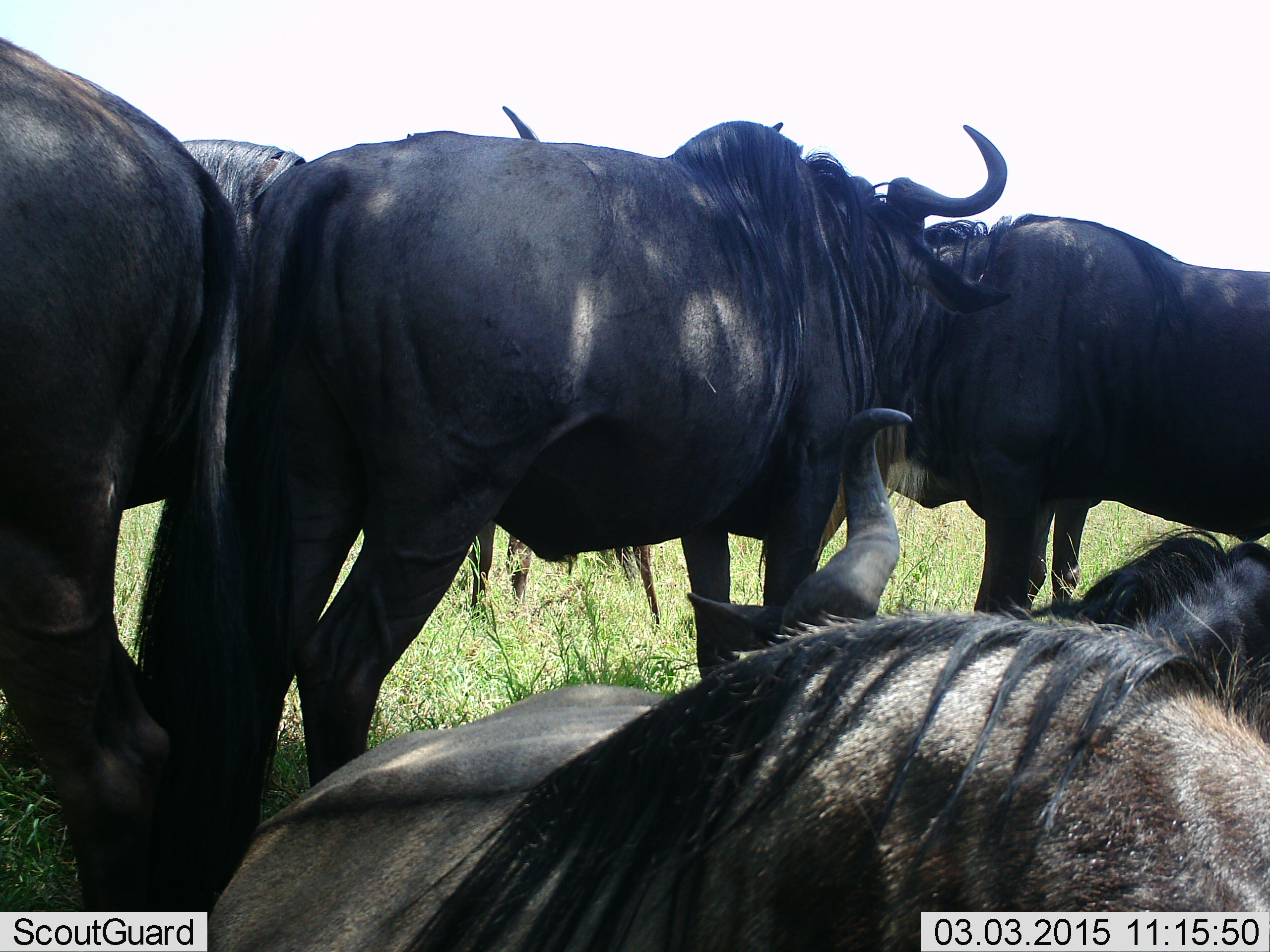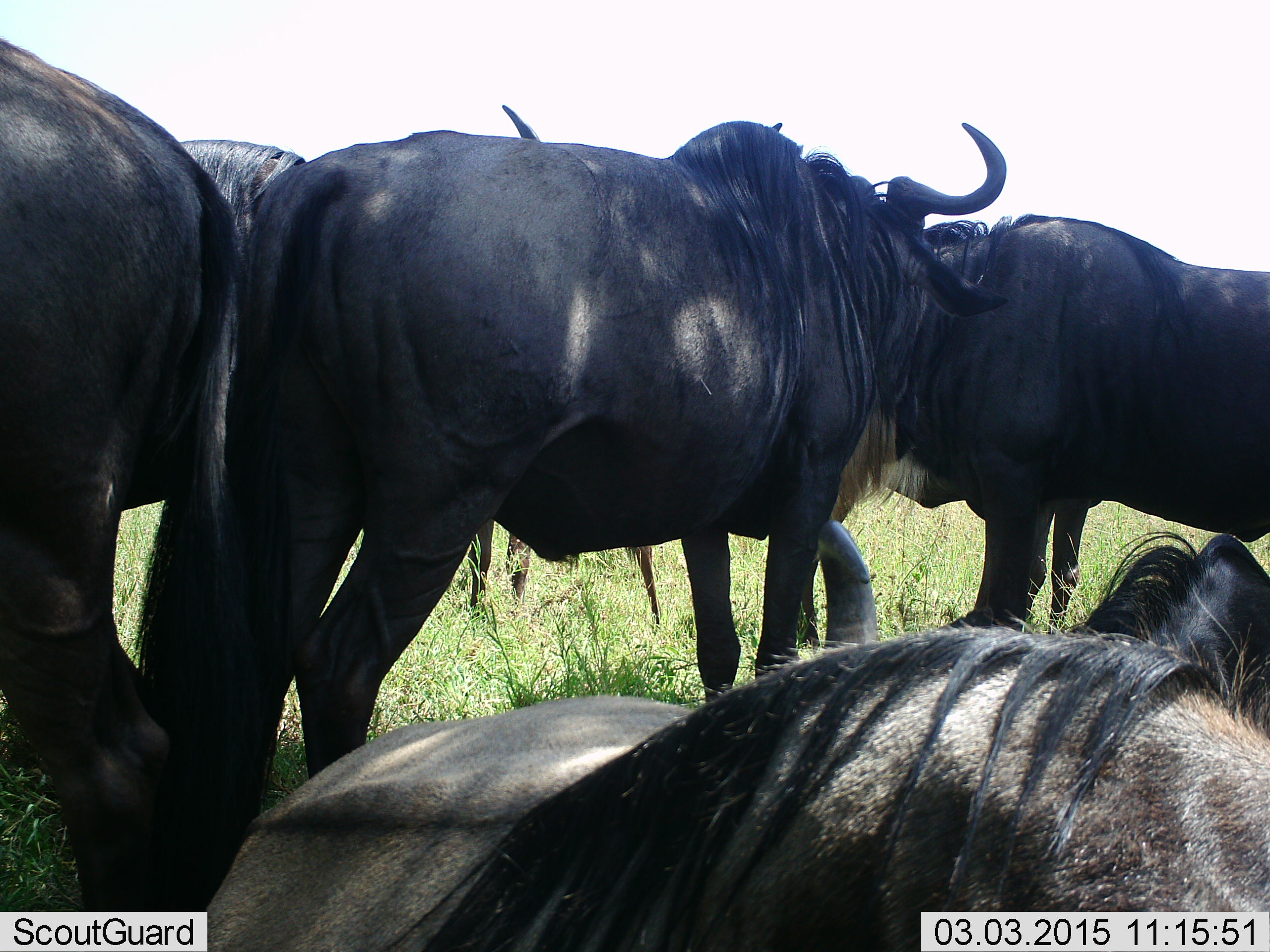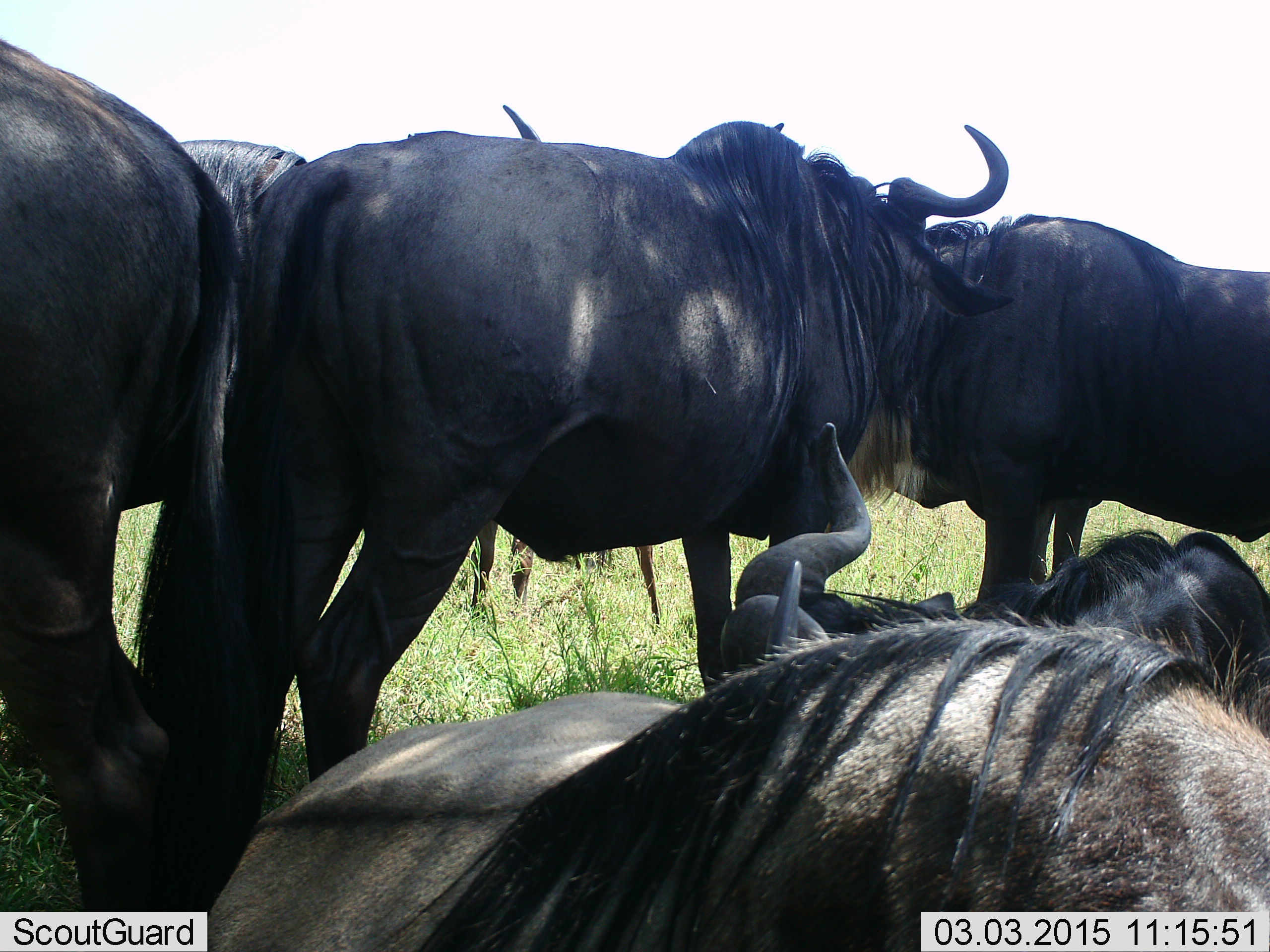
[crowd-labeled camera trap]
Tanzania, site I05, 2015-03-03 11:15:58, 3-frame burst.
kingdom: Animalia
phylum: Chordata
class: Mammalia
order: Artiodactyla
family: Bovidae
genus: Connochaetes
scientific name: Connochaetes taurinus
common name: blue wildebeest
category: wildebeest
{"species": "wildebeest (blue wildebeest) (Connochaetes taurinus)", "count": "5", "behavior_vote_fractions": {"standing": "90%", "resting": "90%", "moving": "0%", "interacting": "10%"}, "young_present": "0%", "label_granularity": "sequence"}